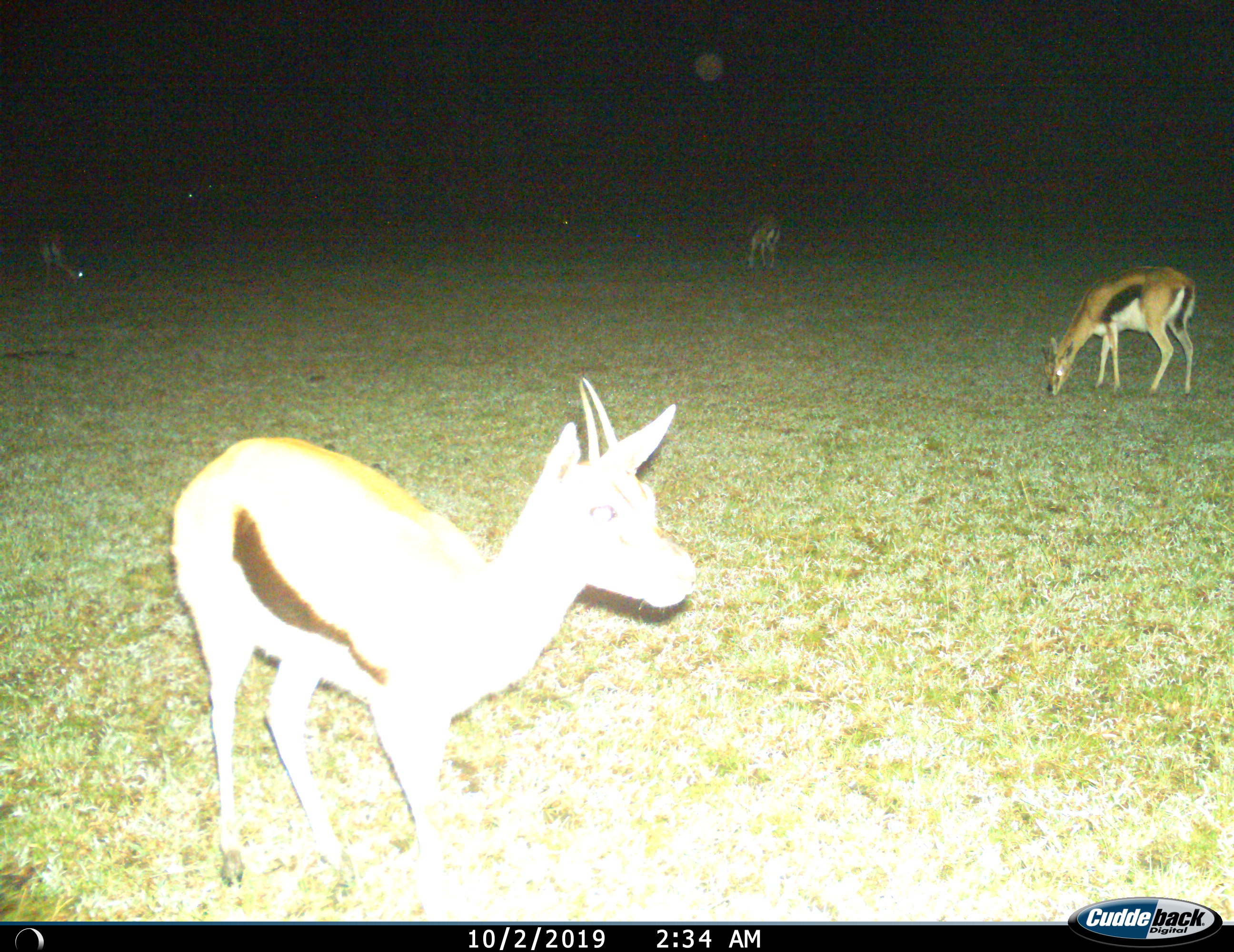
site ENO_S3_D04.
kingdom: Animalia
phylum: Chordata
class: Mammalia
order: Artiodactyla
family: Bovidae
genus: Eudorcas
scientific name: Eudorcas thomsonii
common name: thomson's gazelle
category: gazellethomsons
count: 4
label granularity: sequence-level